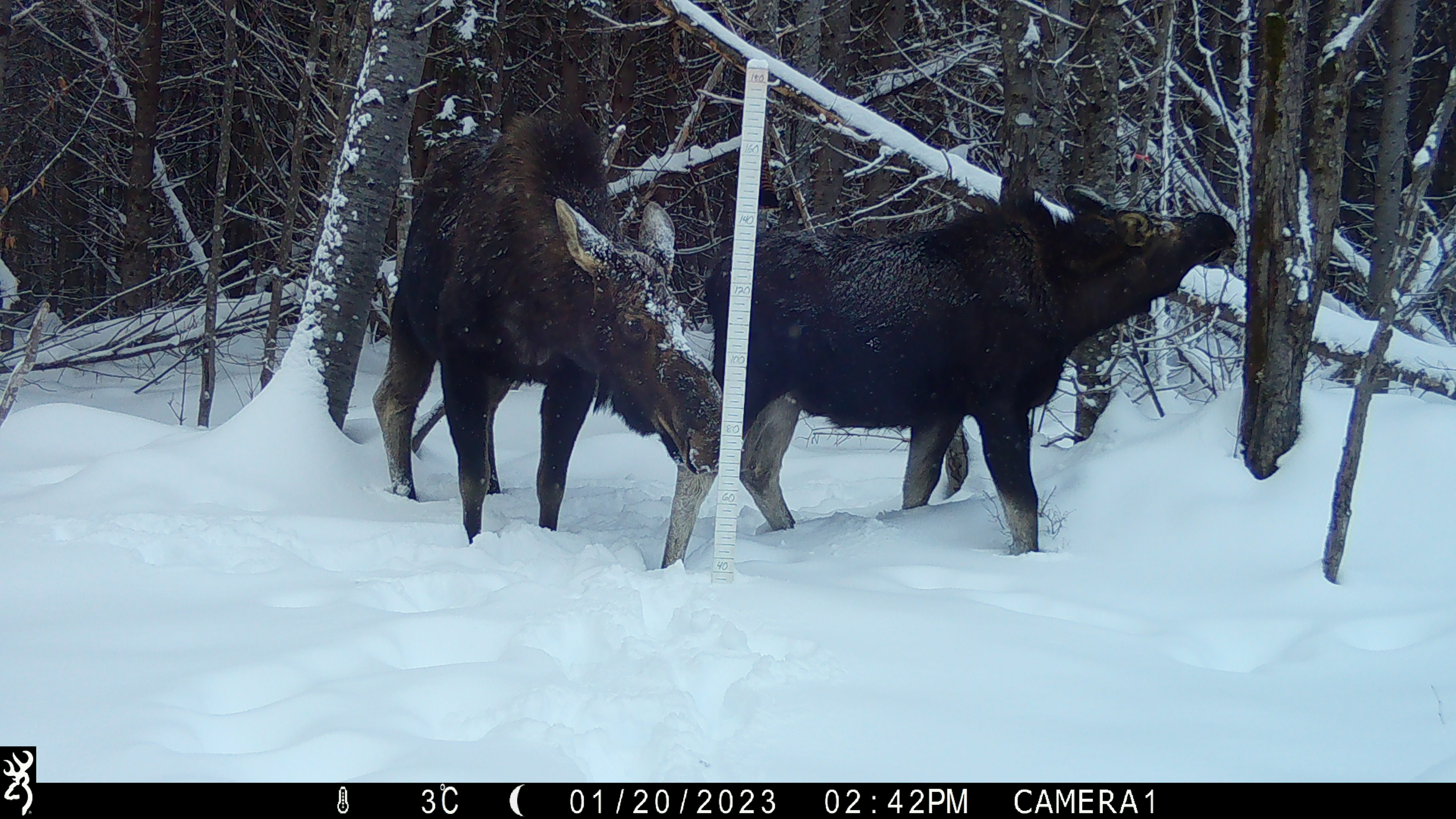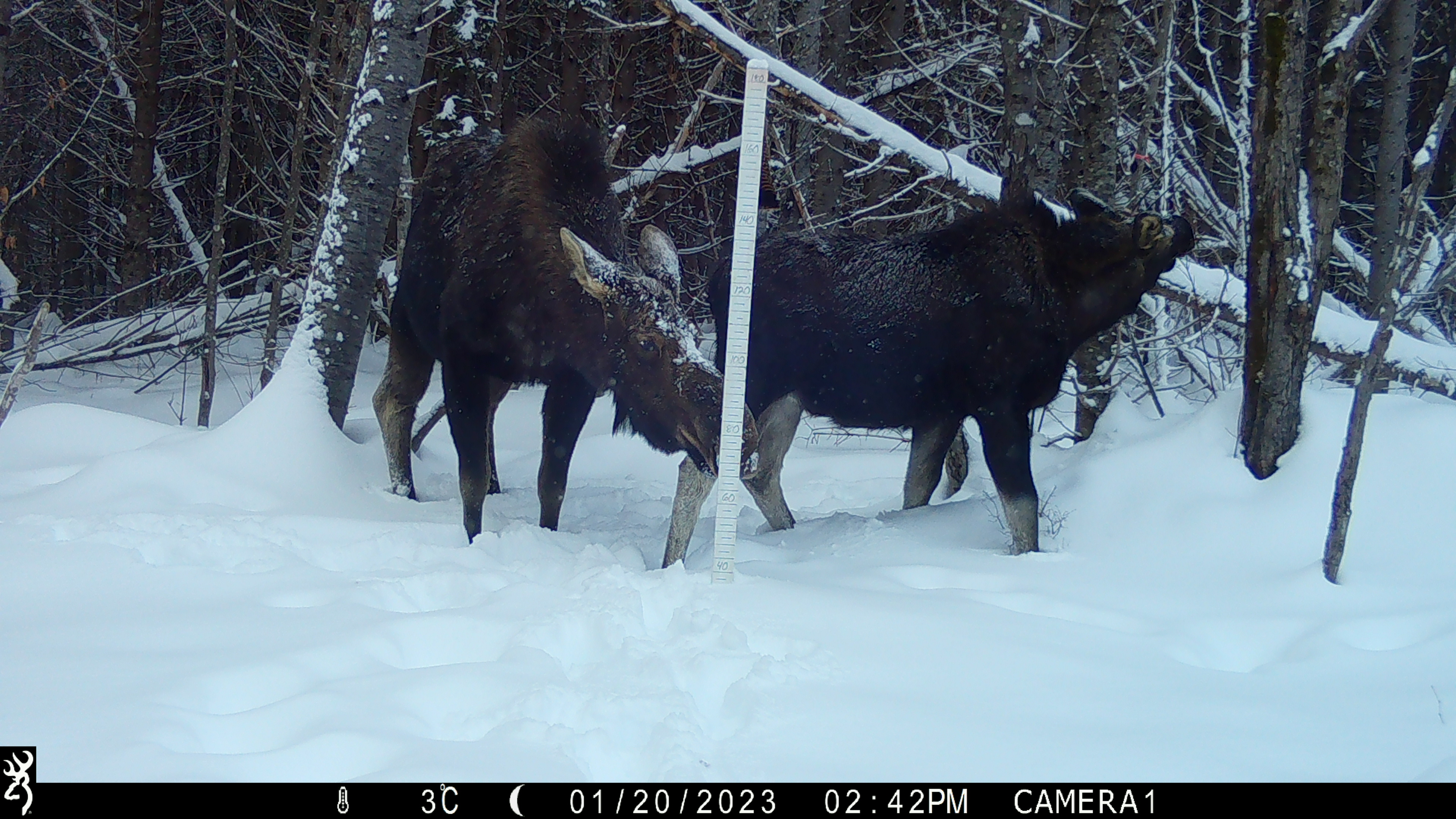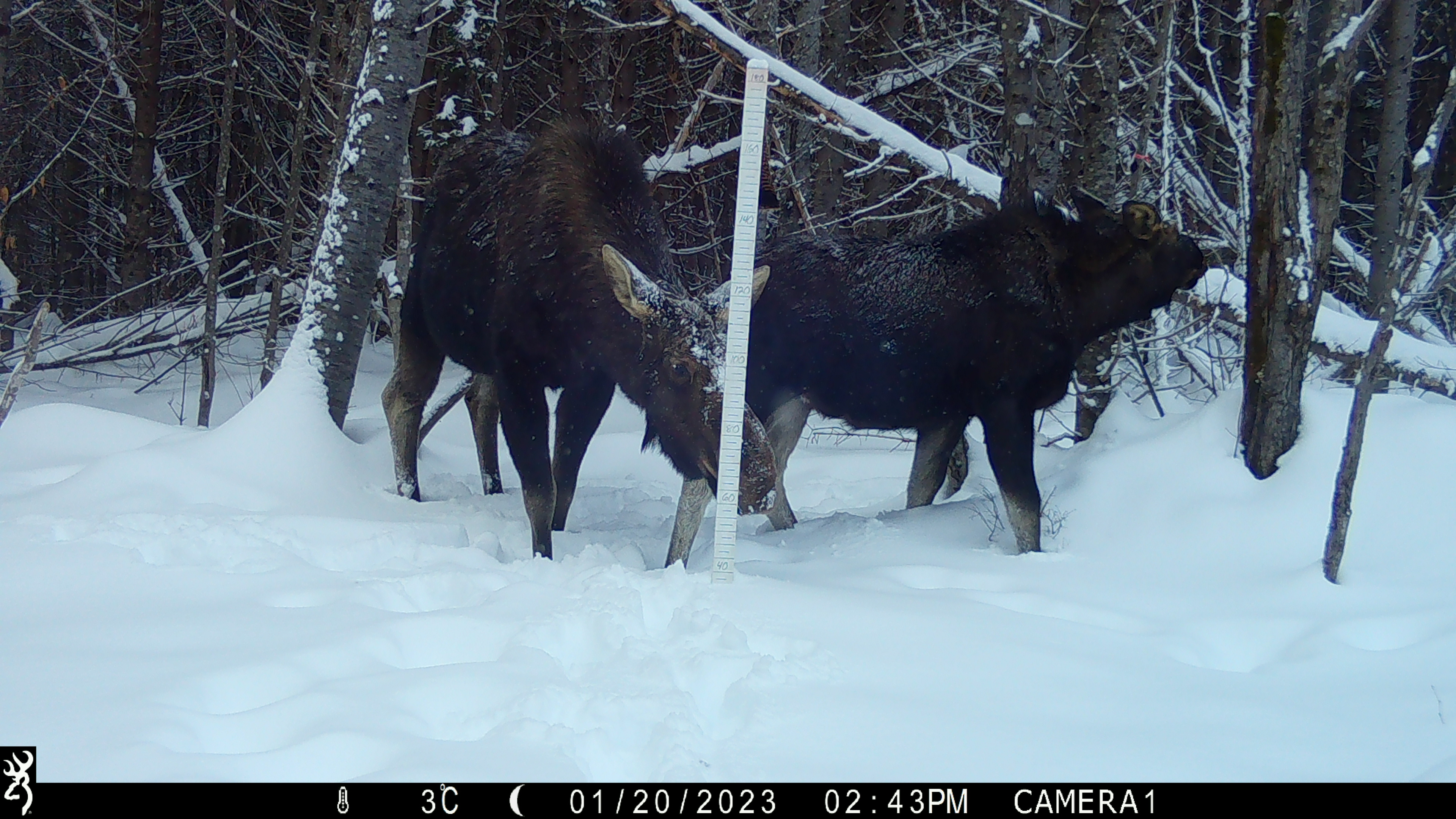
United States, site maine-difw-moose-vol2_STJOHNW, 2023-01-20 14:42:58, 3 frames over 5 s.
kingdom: Animalia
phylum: Chordata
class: Mammalia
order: Artiodactyla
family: Cervidae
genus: Alces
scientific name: Alces alces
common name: moose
Moose (Alces alces).